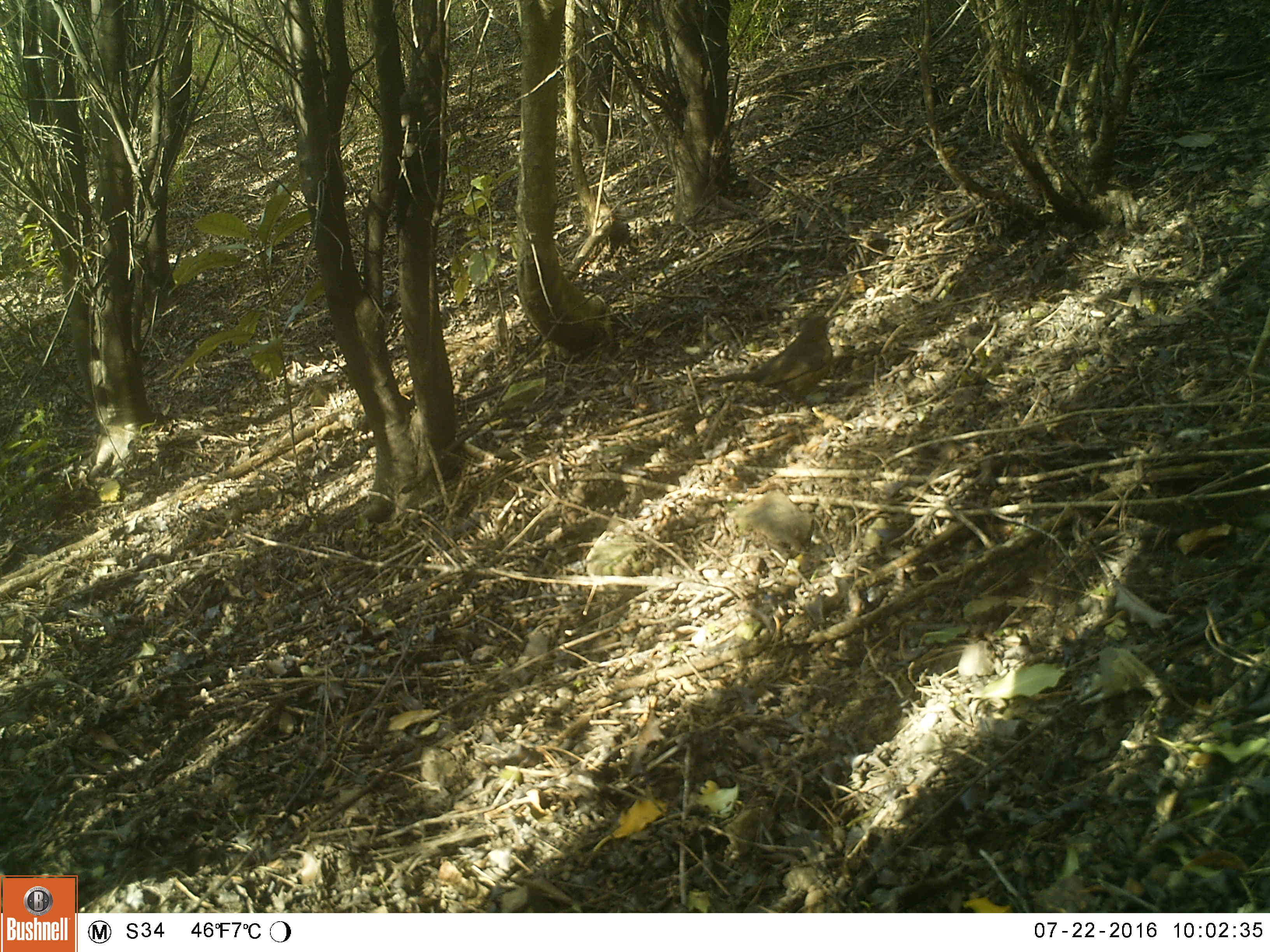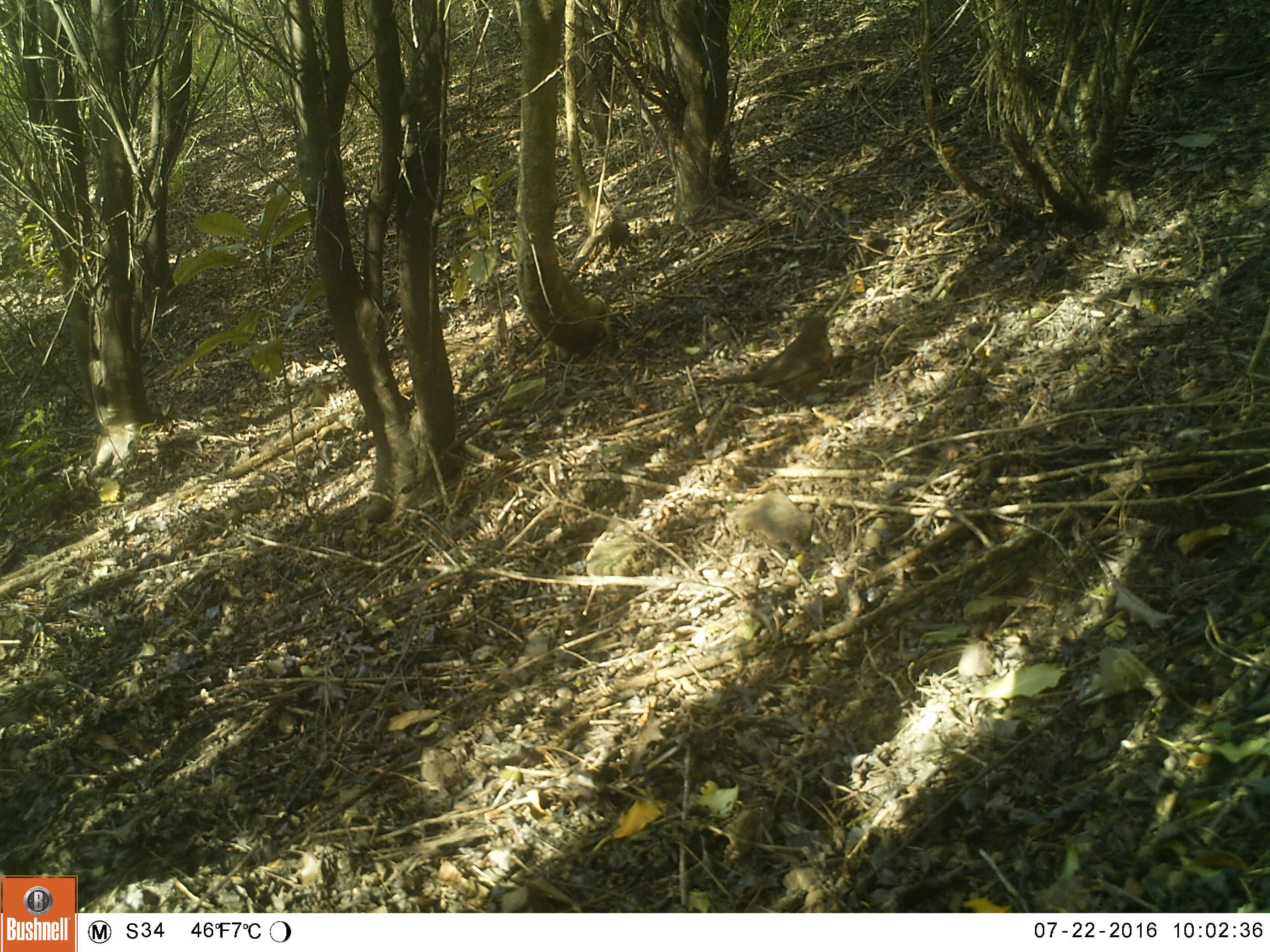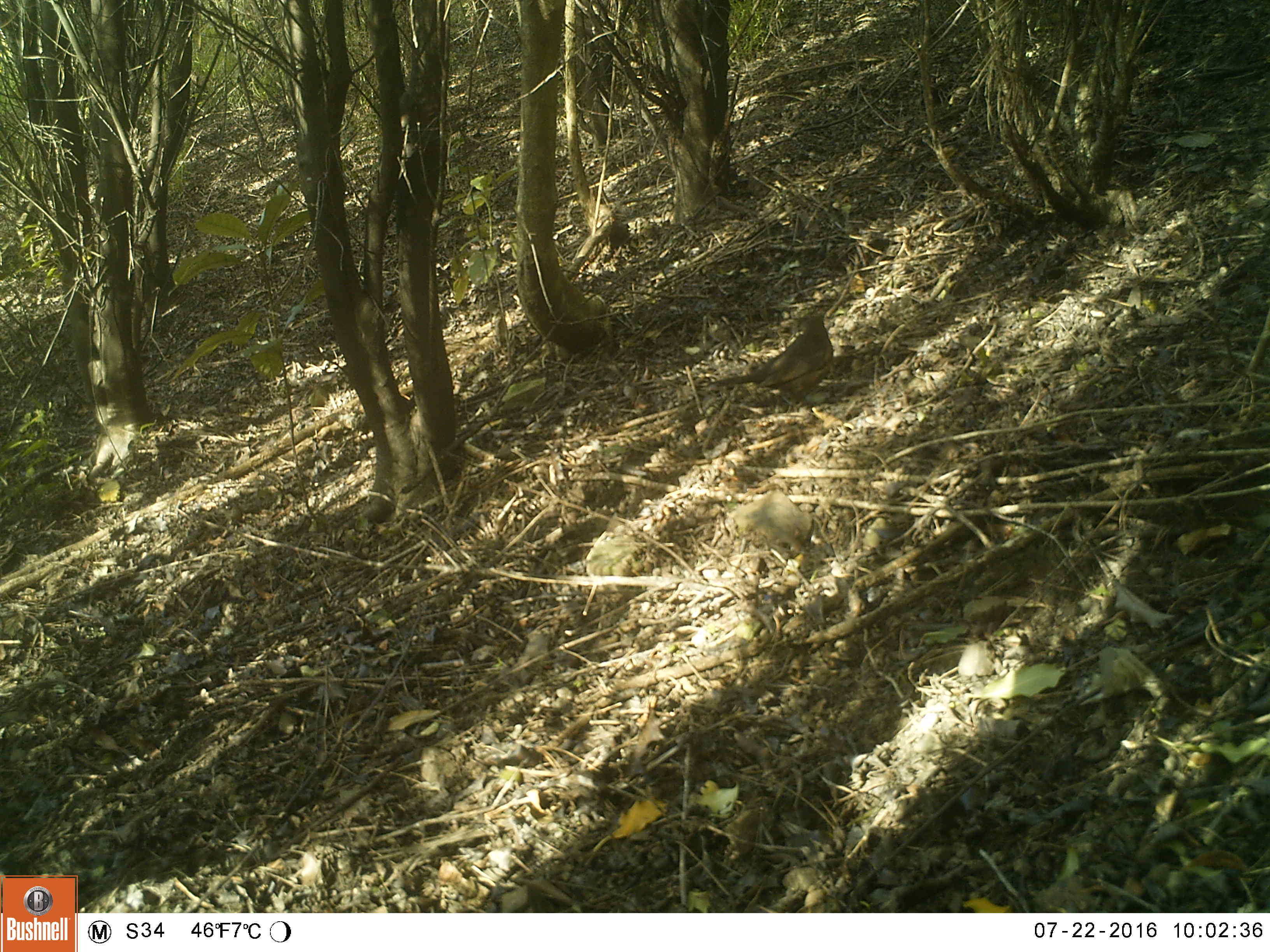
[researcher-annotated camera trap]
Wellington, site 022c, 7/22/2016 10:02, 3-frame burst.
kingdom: Animalia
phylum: Chordata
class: Aves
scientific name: Aves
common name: bird